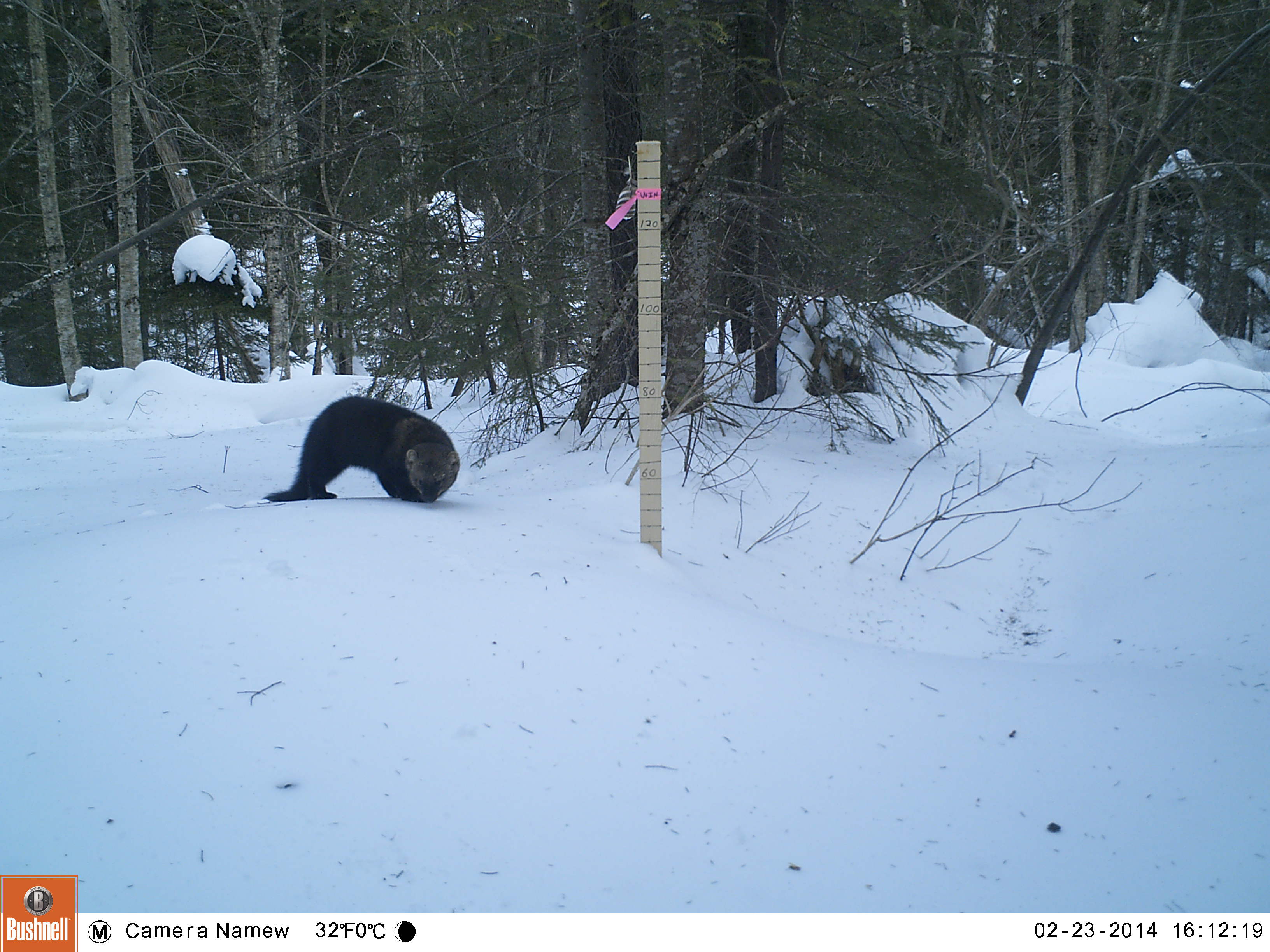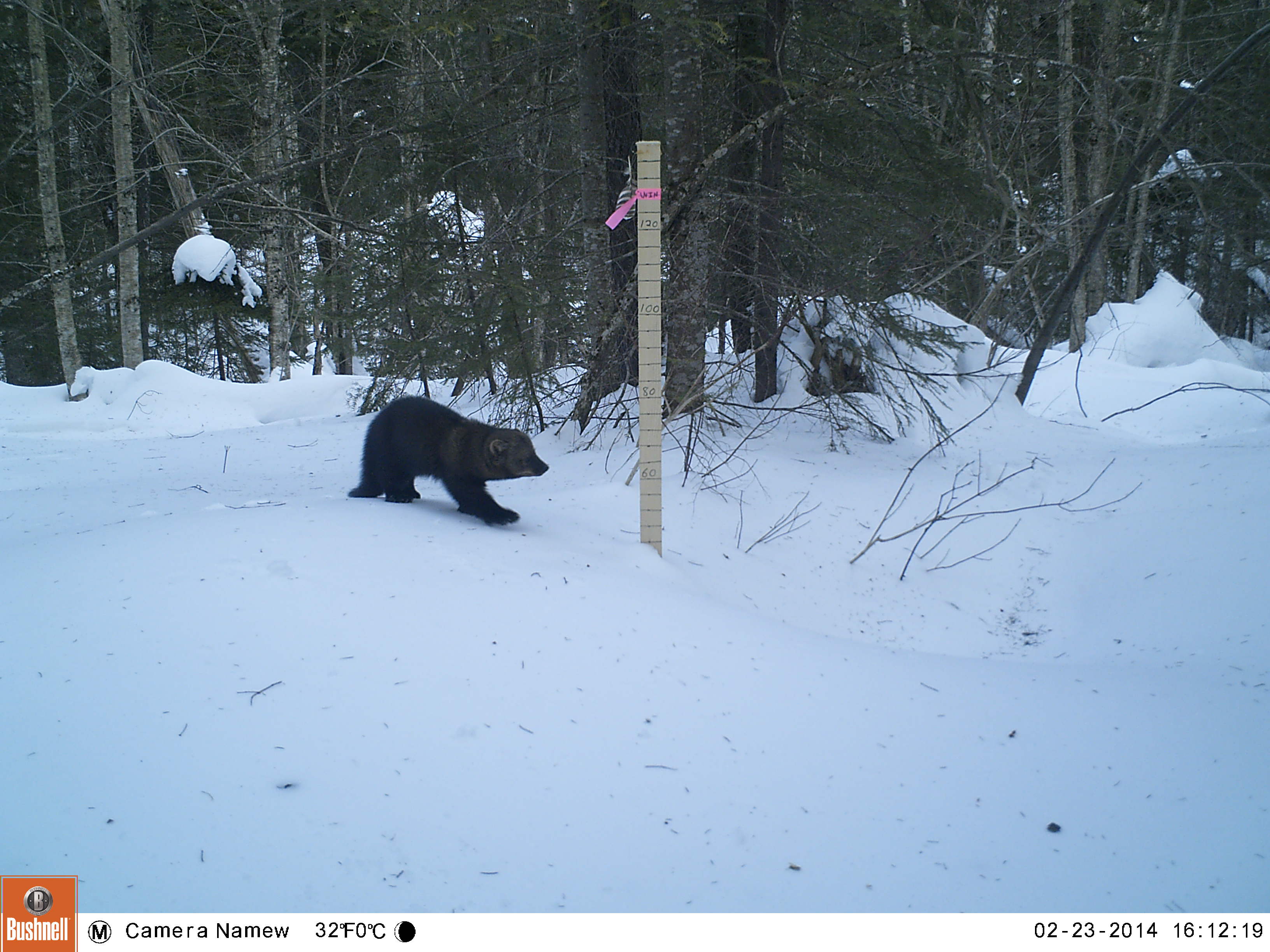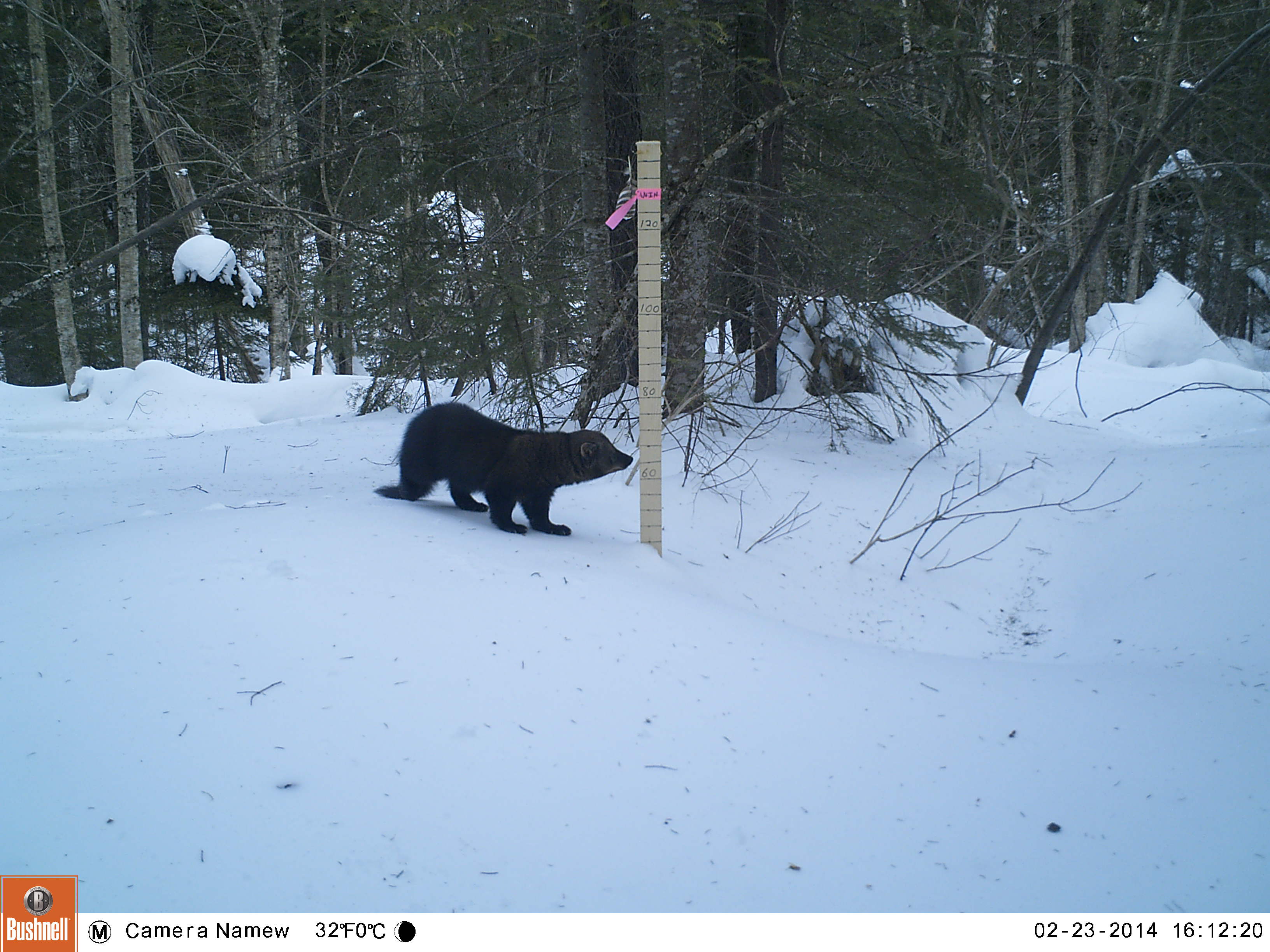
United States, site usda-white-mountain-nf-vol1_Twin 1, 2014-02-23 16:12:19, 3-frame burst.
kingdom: Animalia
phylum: Chordata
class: Mammalia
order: Carnivora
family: Mustelidae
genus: Pekania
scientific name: Pekania pennanti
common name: fisher